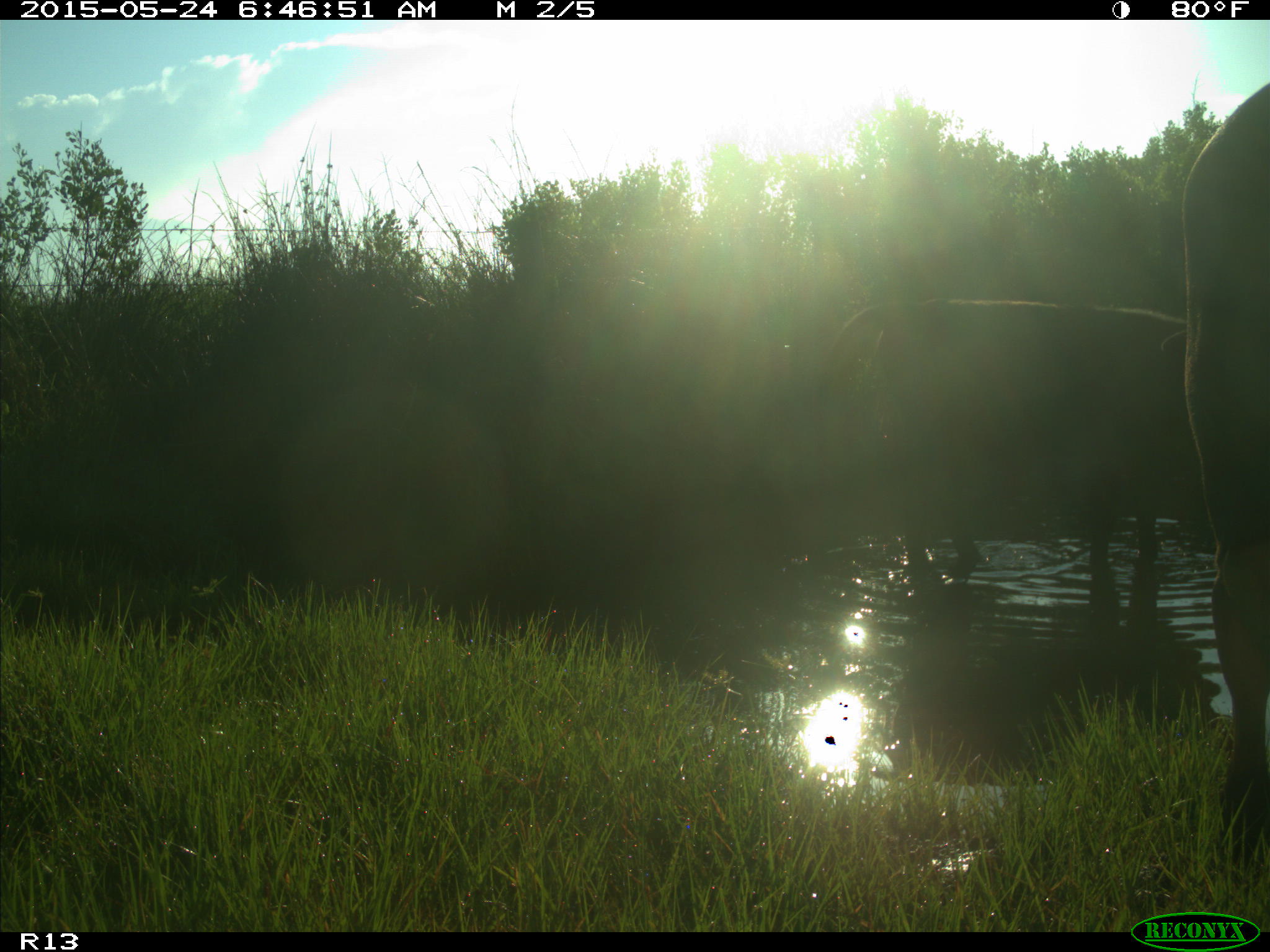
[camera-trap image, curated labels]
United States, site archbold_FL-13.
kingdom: Animalia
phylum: Chordata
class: Mammalia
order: Artiodactyla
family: Bovidae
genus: Bos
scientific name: Bos taurus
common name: domestic cow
Bos taurus (domestic cow).